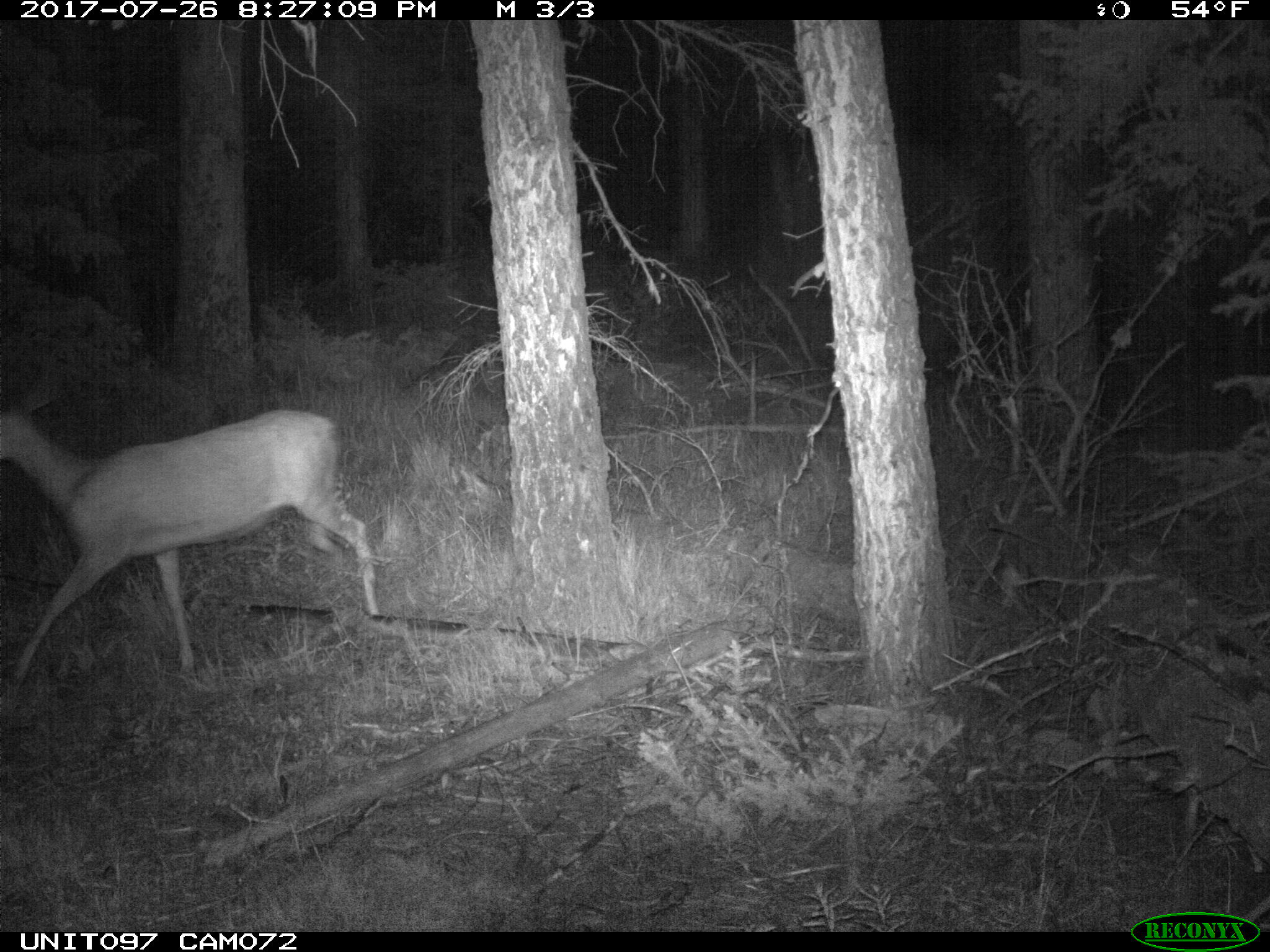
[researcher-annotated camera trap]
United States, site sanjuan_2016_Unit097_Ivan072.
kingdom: Animalia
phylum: Chordata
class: Mammalia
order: Artiodactyla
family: Cervidae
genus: Odocoileus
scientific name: Odocoileus hemionus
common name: mule deer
Odocoileus hemionus (mule deer).